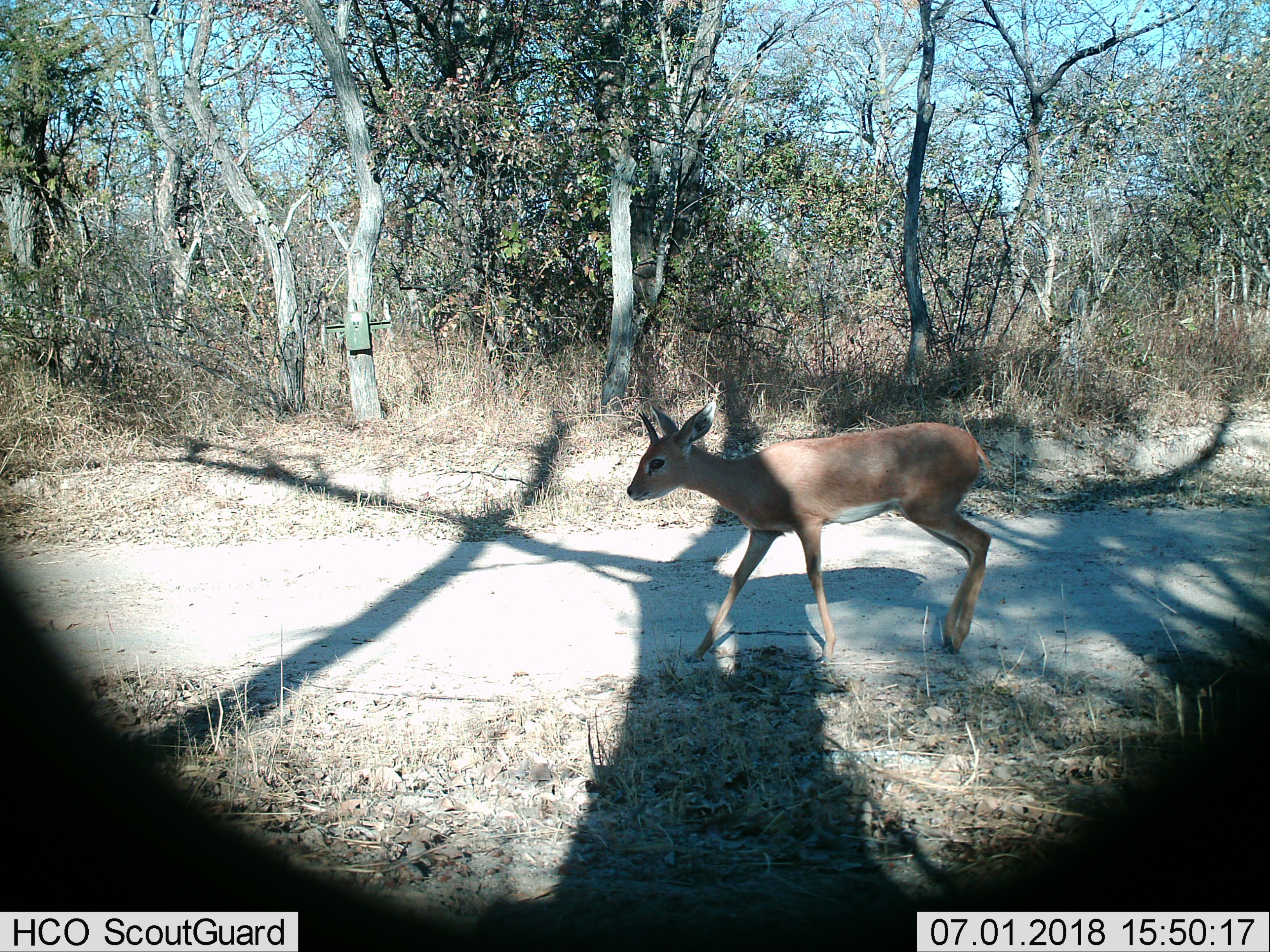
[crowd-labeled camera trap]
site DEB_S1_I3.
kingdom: Animalia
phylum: Chordata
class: Mammalia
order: Artiodactyla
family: Bovidae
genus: Raphicerus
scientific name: Raphicerus campestris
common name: steenbok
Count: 1.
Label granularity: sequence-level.